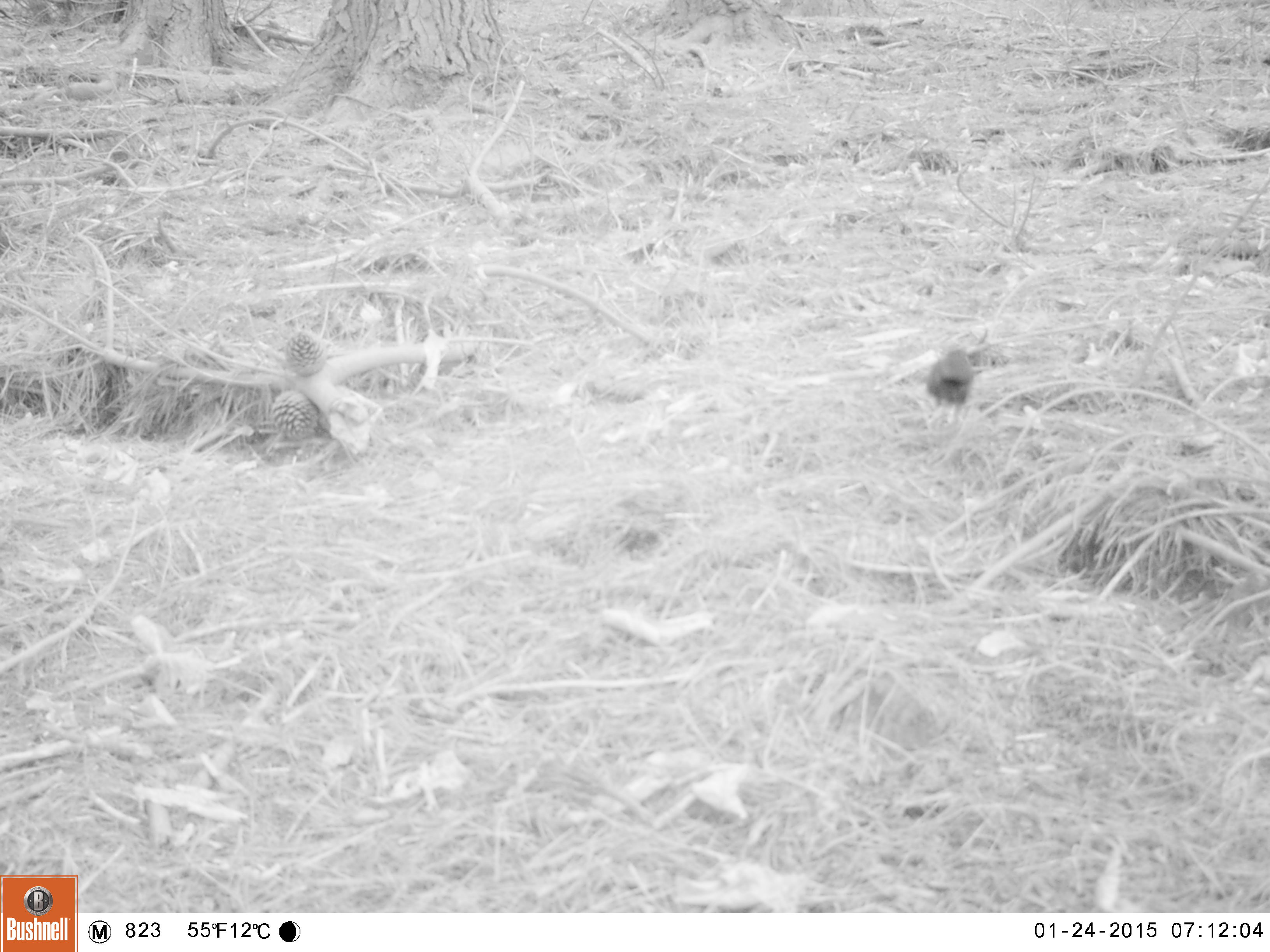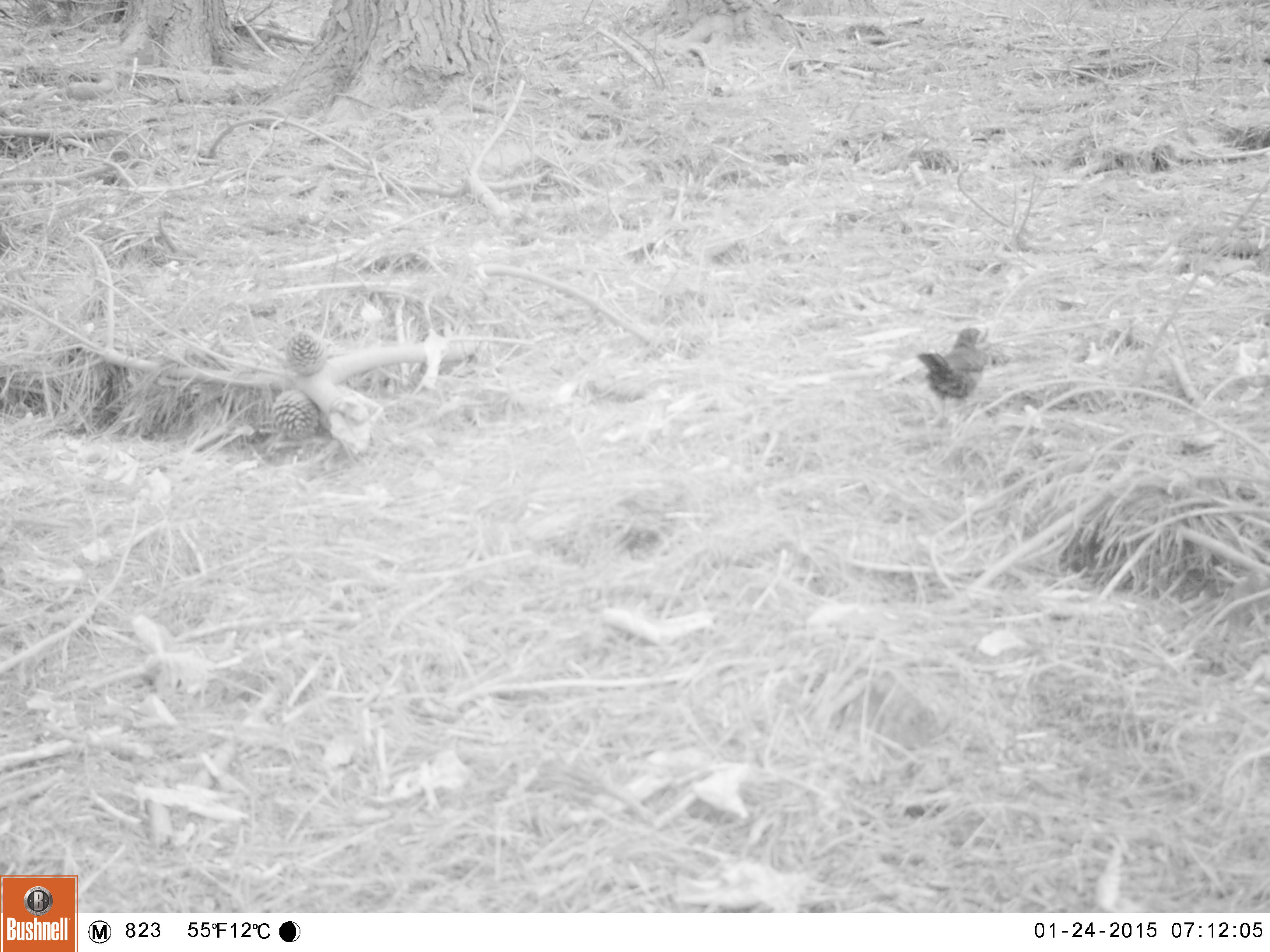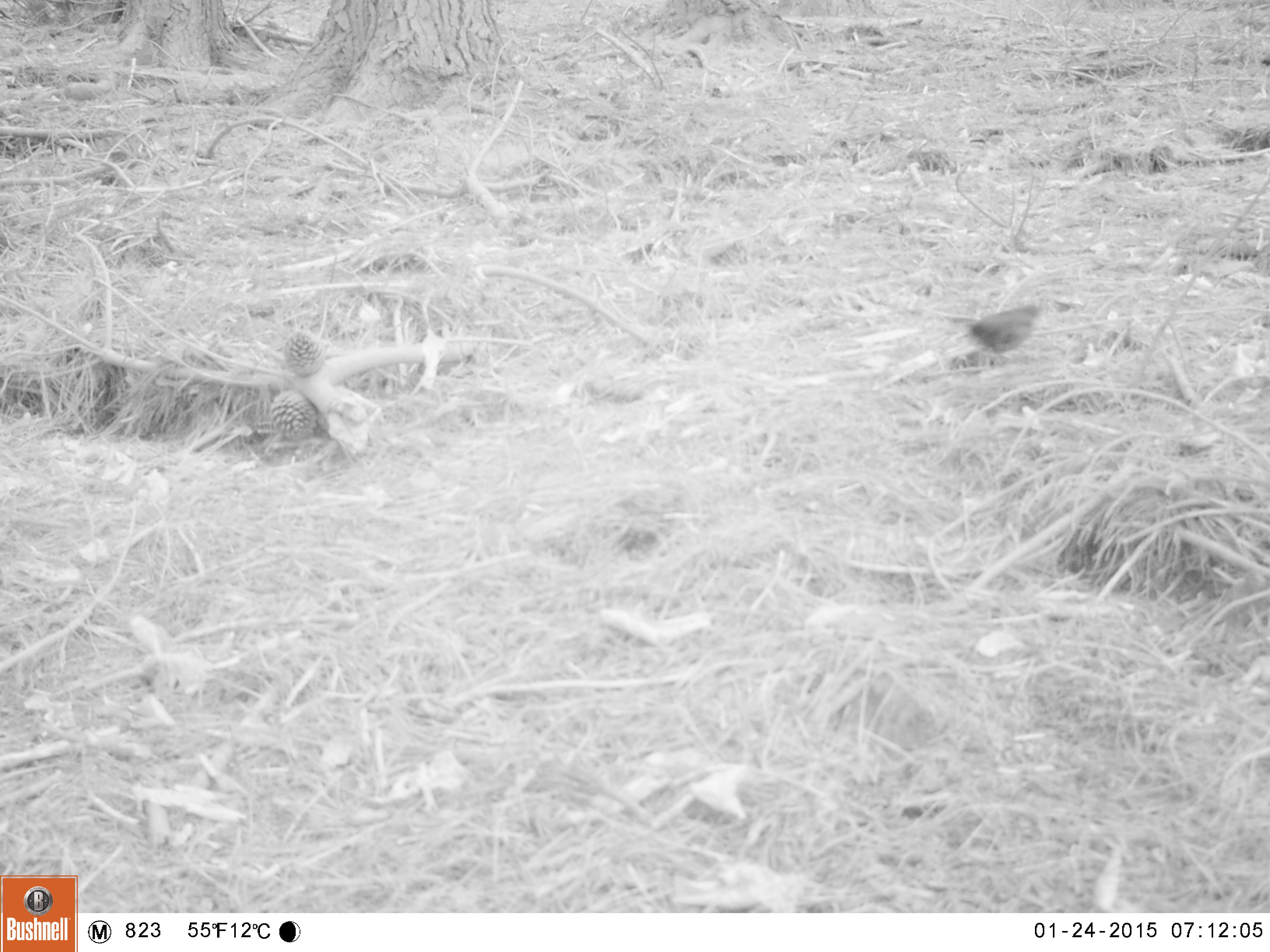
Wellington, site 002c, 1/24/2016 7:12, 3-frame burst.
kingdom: Animalia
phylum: Chordata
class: Aves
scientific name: Aves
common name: bird